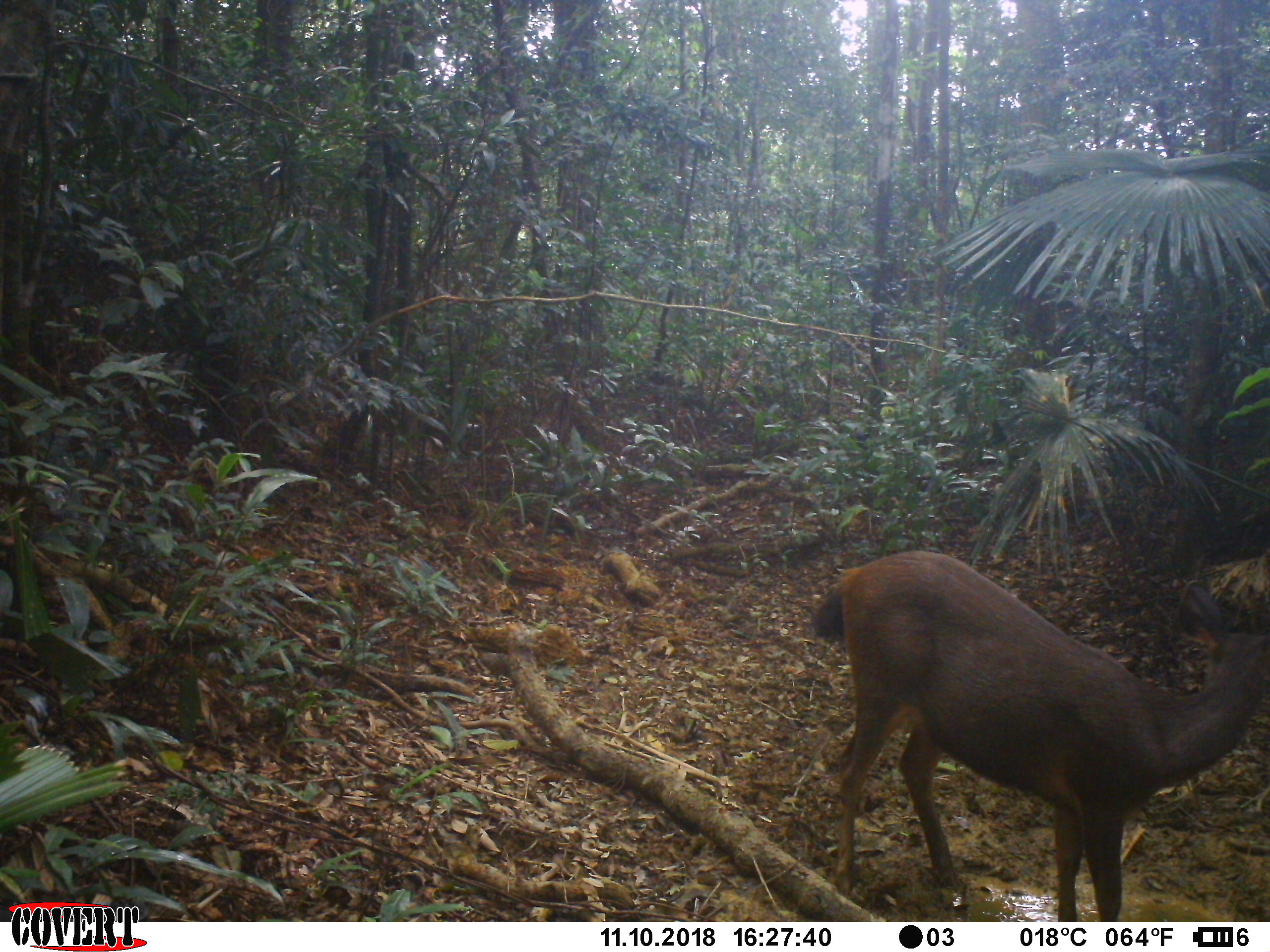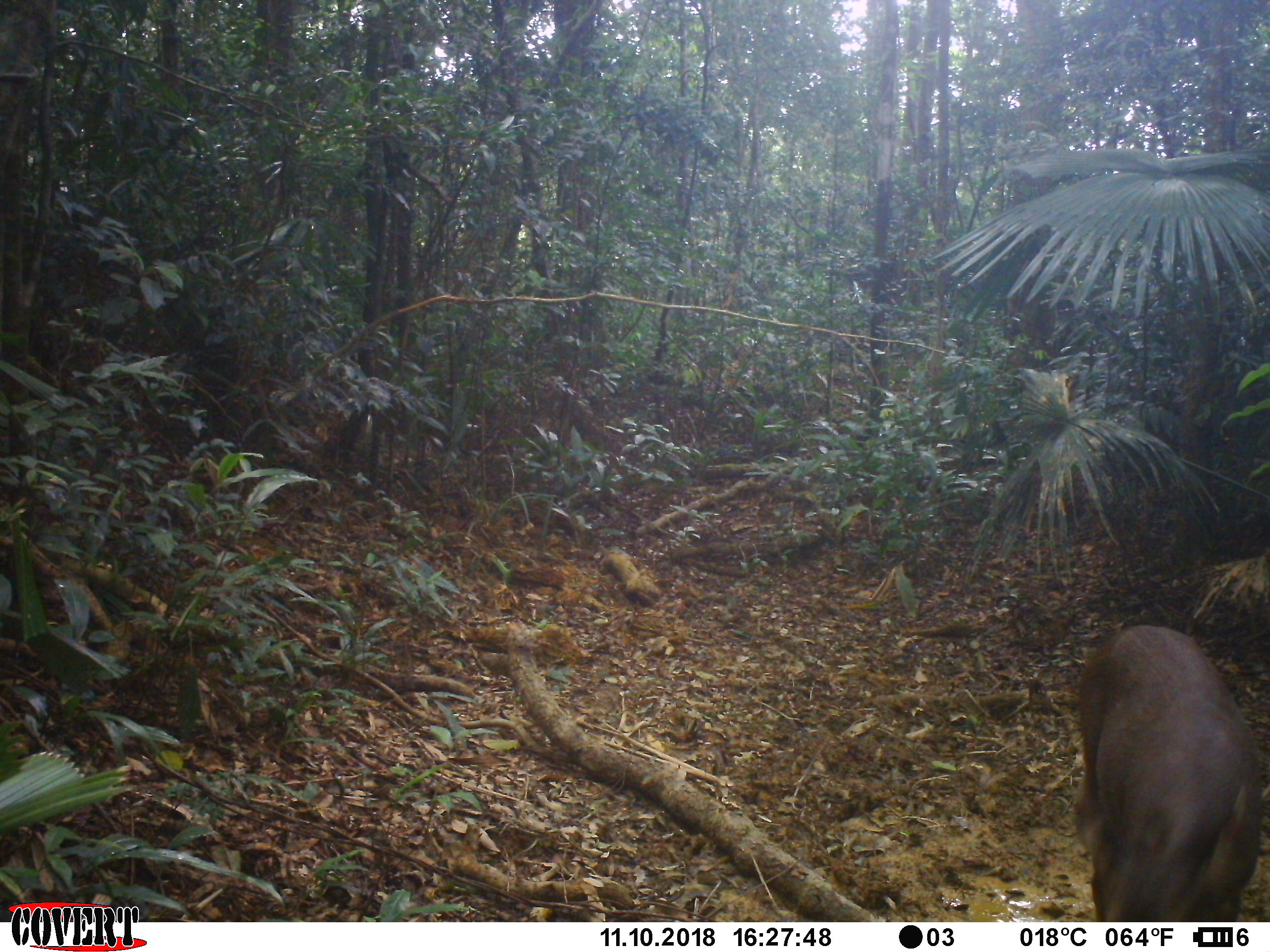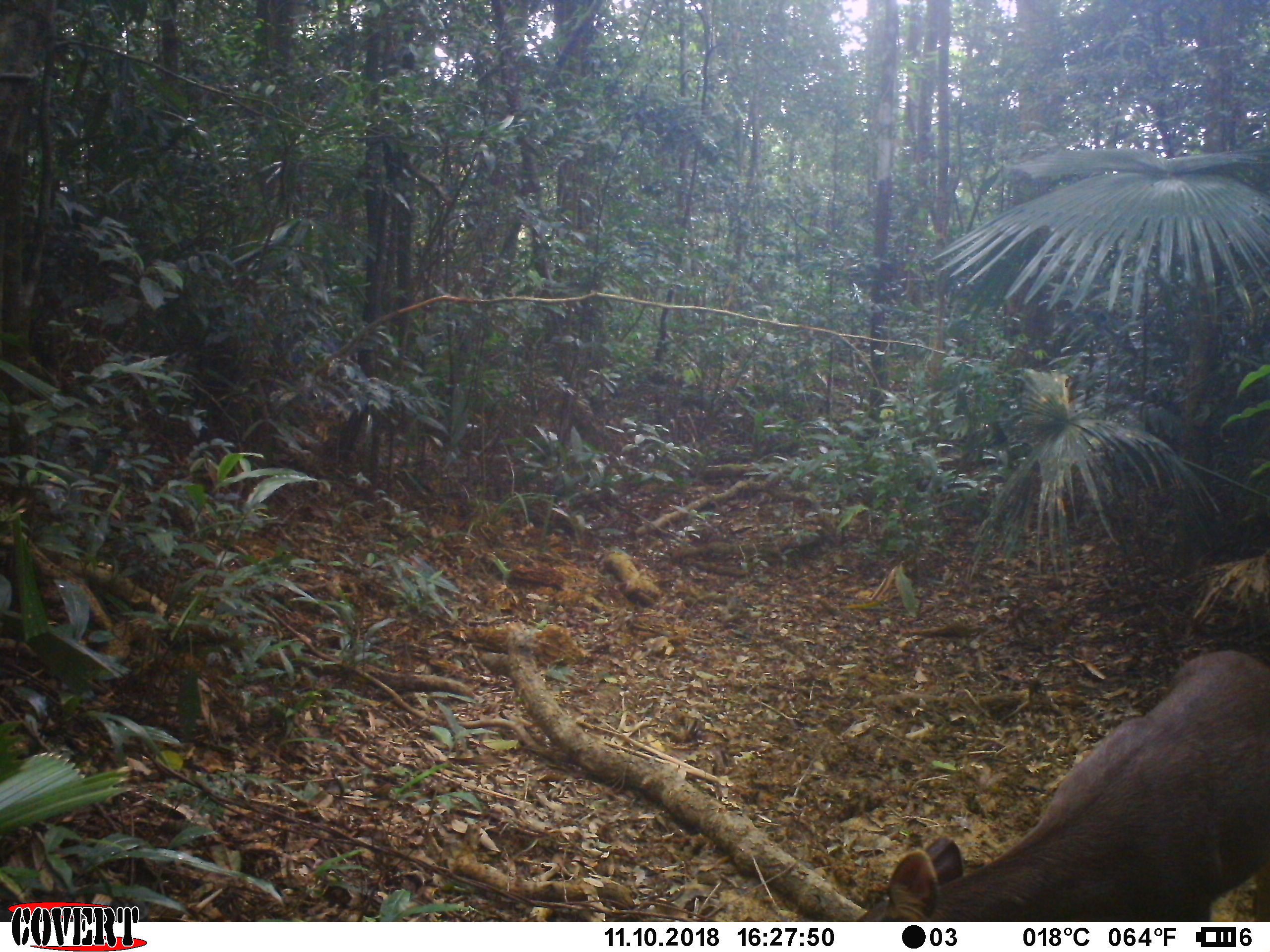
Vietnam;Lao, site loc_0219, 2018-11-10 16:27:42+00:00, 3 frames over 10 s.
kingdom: Animalia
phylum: Chordata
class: Mammalia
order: Artiodactyla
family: Cervidae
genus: Rusa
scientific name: Rusa unicolor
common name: sambar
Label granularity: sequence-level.